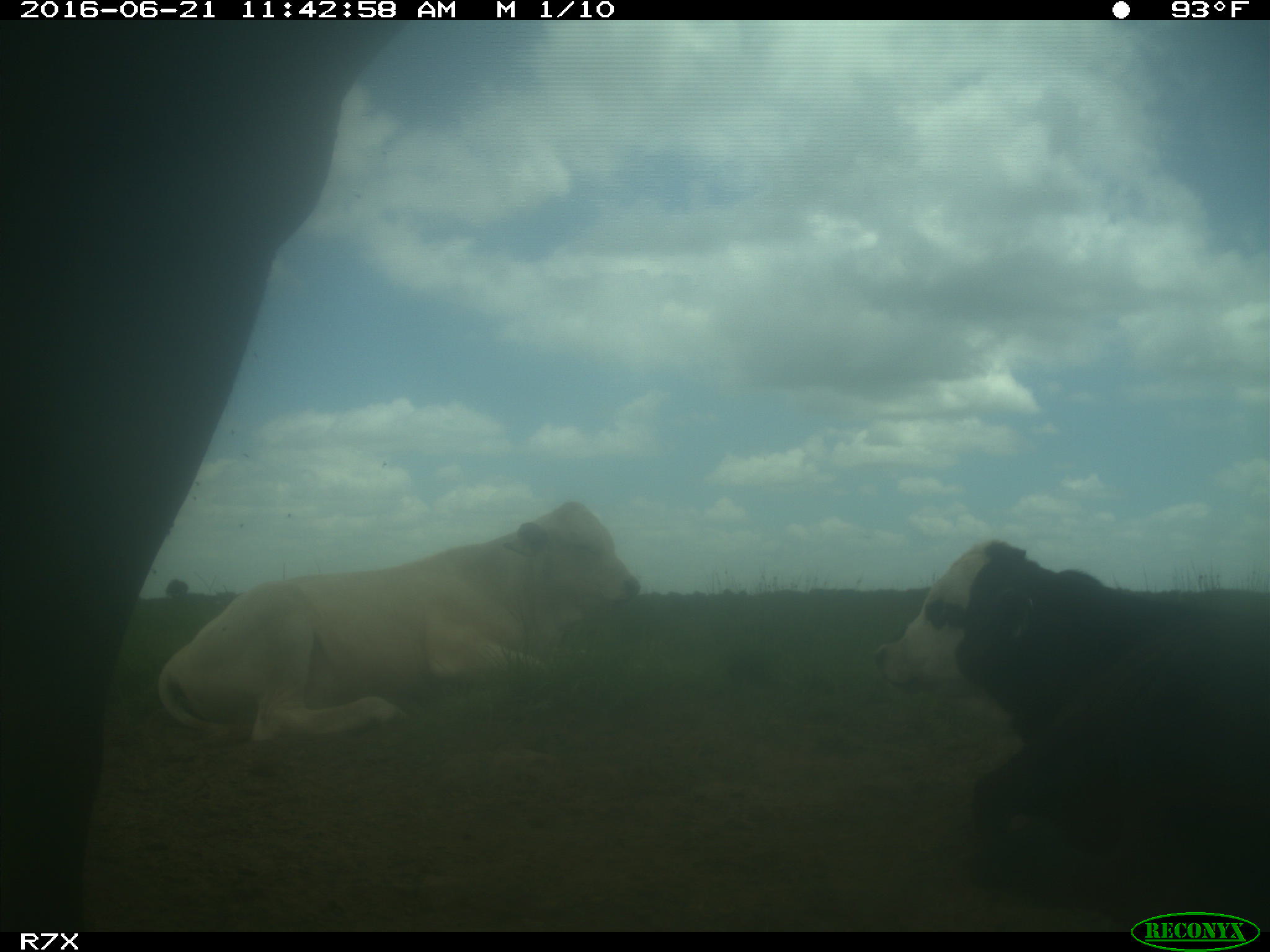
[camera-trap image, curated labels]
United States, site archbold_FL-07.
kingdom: Animalia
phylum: Chordata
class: Mammalia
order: Artiodactyla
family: Bovidae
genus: Bos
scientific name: Bos taurus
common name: domestic cow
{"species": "Bos taurus (domestic cow)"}